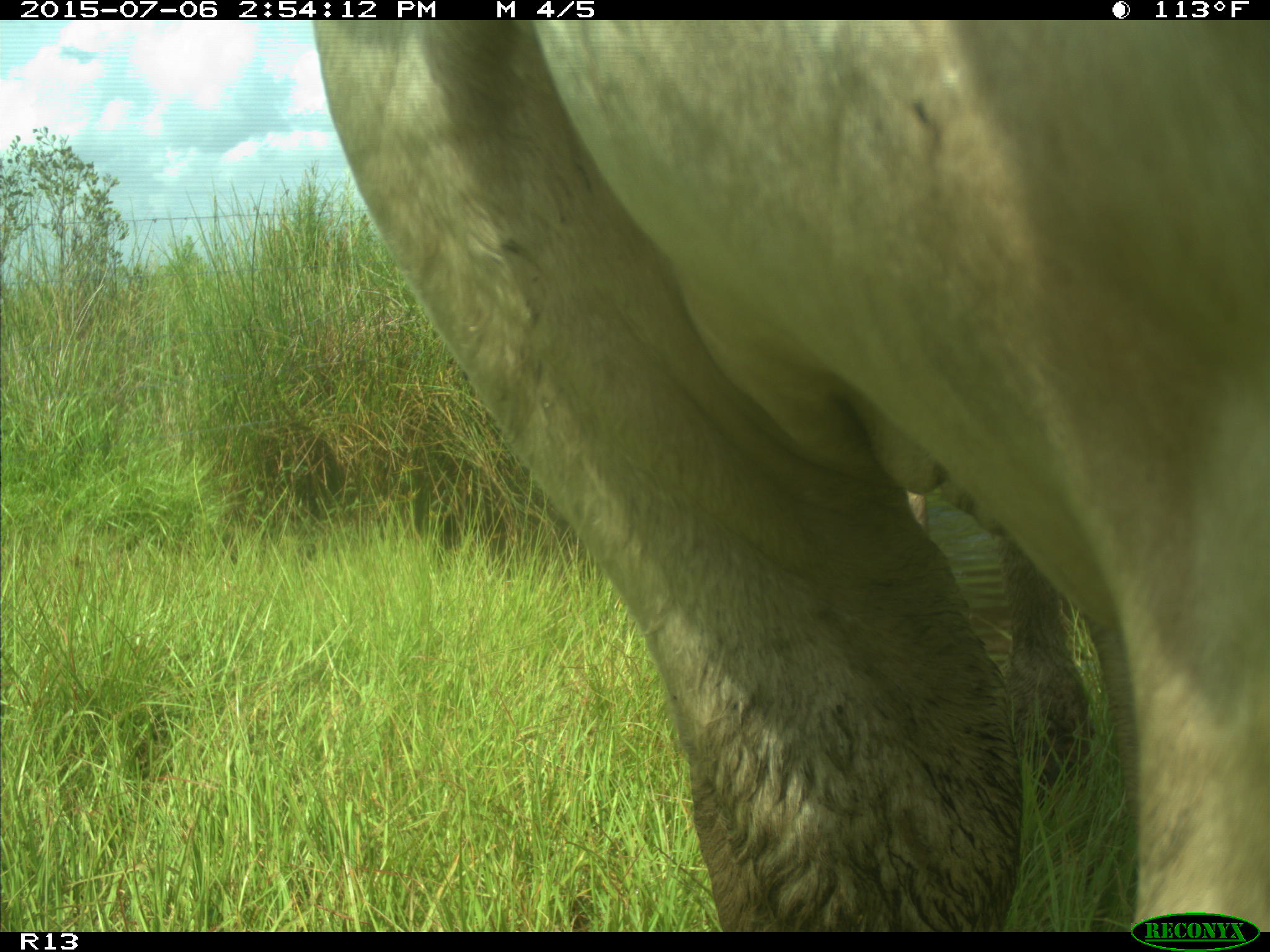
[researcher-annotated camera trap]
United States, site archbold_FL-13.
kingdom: Animalia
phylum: Chordata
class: Mammalia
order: Artiodactyla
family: Bovidae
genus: Bos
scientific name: Bos taurus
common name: domestic cow